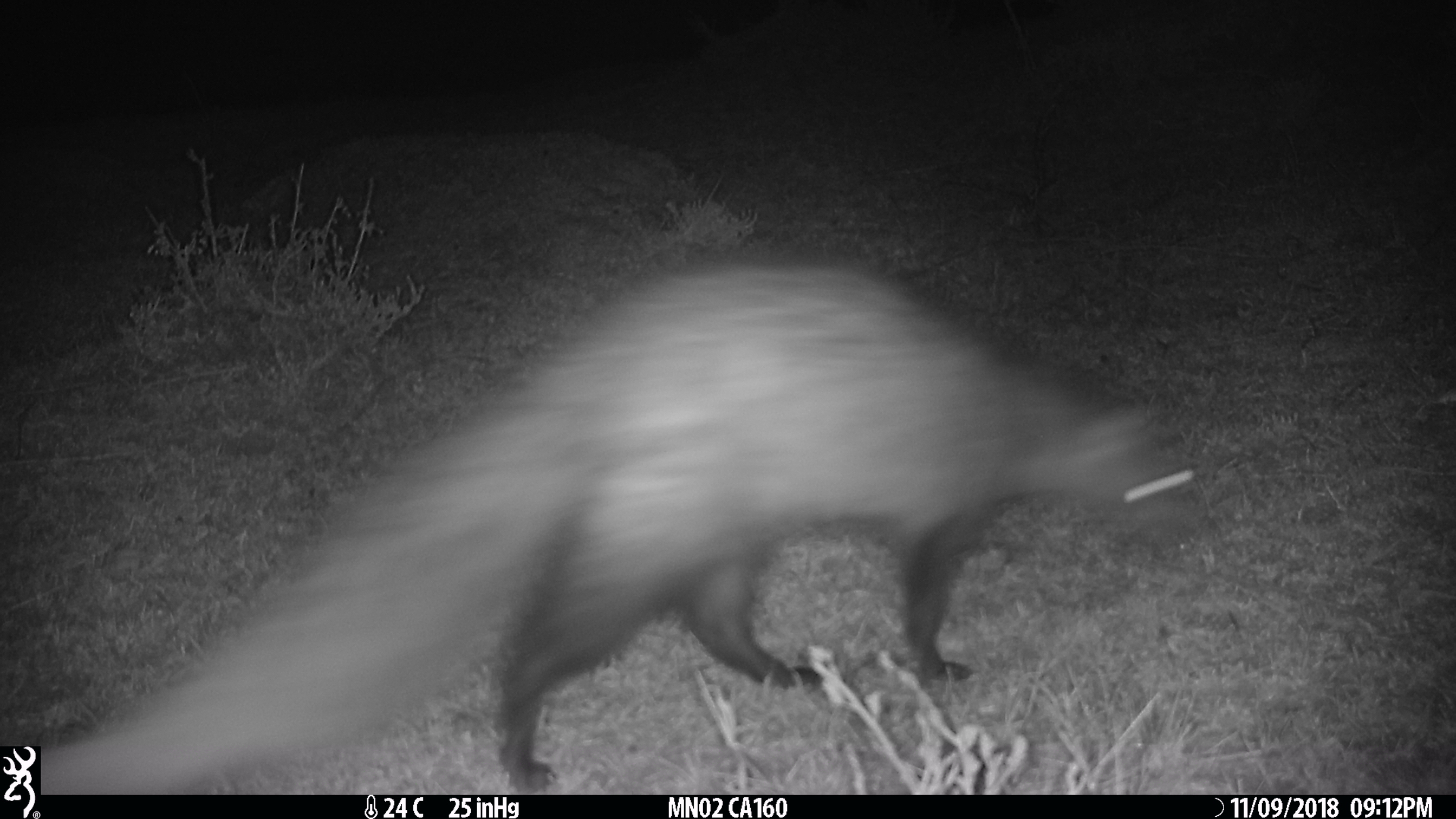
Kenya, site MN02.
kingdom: Animalia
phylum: Chordata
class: Mammalia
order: Carnivora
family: Herpestidae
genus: Ichneumia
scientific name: Ichneumia albicauda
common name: white-tailed mongoose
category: mongoose white tailed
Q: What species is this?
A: Mongoose white tailed (white-tailed mongoose) (Ichneumia albicauda).